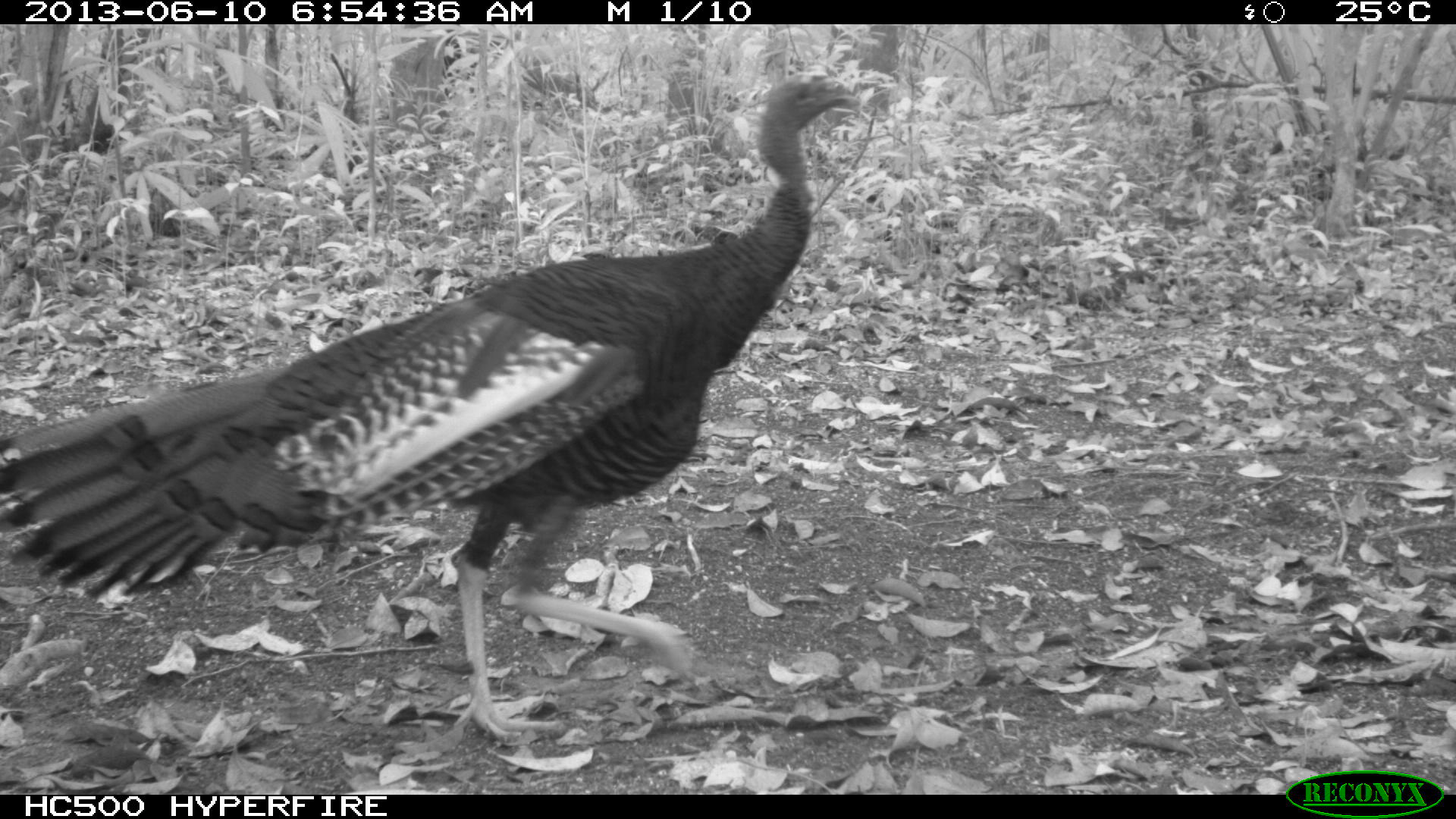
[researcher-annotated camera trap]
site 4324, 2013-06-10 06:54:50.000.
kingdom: Animalia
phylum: Chordata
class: Aves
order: Galliformes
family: Phasianidae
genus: Meleagris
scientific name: Meleagris ocellata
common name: ocellated turkey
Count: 1.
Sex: male.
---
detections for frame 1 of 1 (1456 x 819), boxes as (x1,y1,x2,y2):
meleagris ocellata: (0,68,862,744)